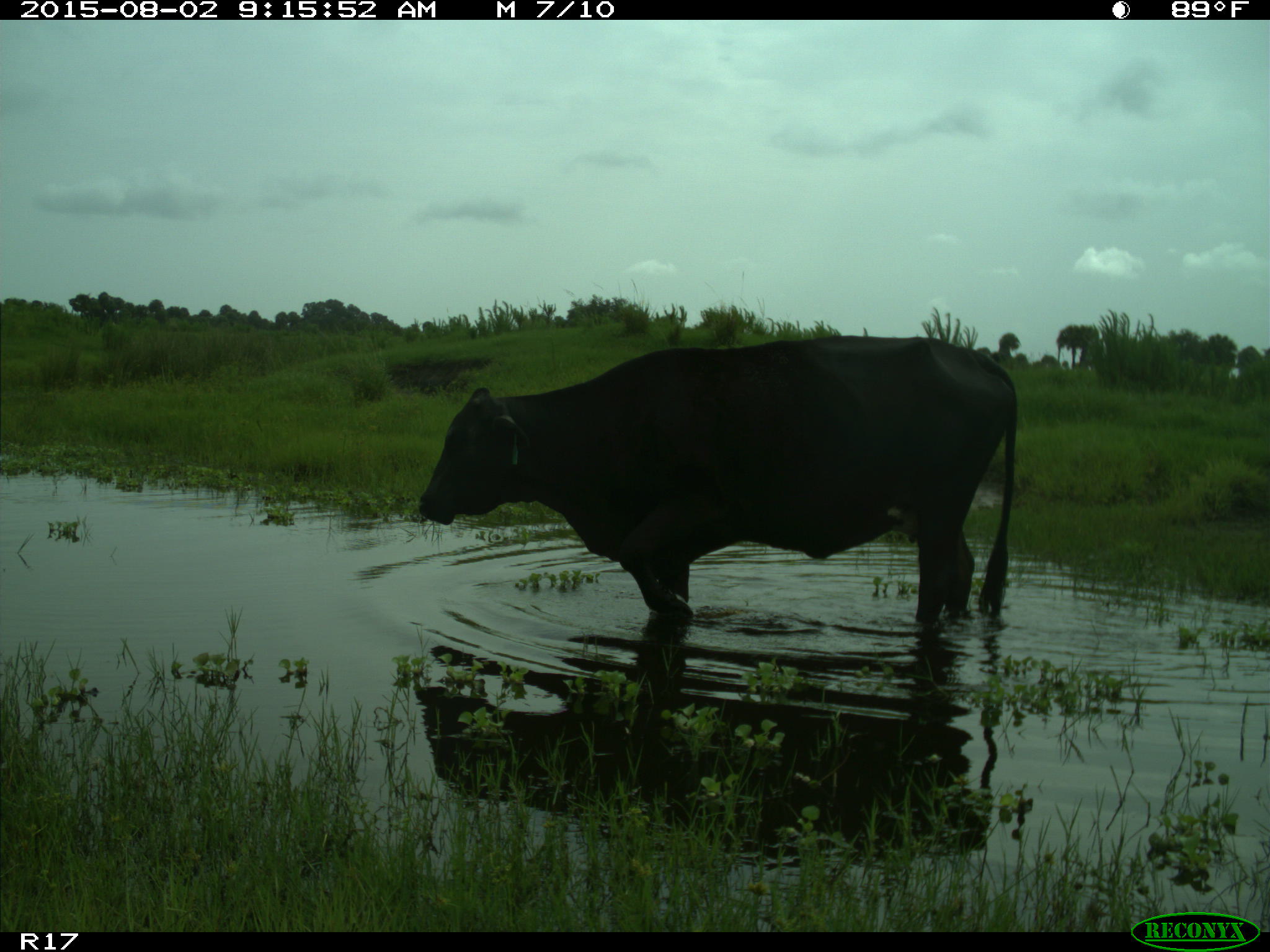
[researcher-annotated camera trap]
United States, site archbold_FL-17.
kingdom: Animalia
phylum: Chordata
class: Mammalia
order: Artiodactyla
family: Bovidae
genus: Bos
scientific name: Bos taurus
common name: domestic cow